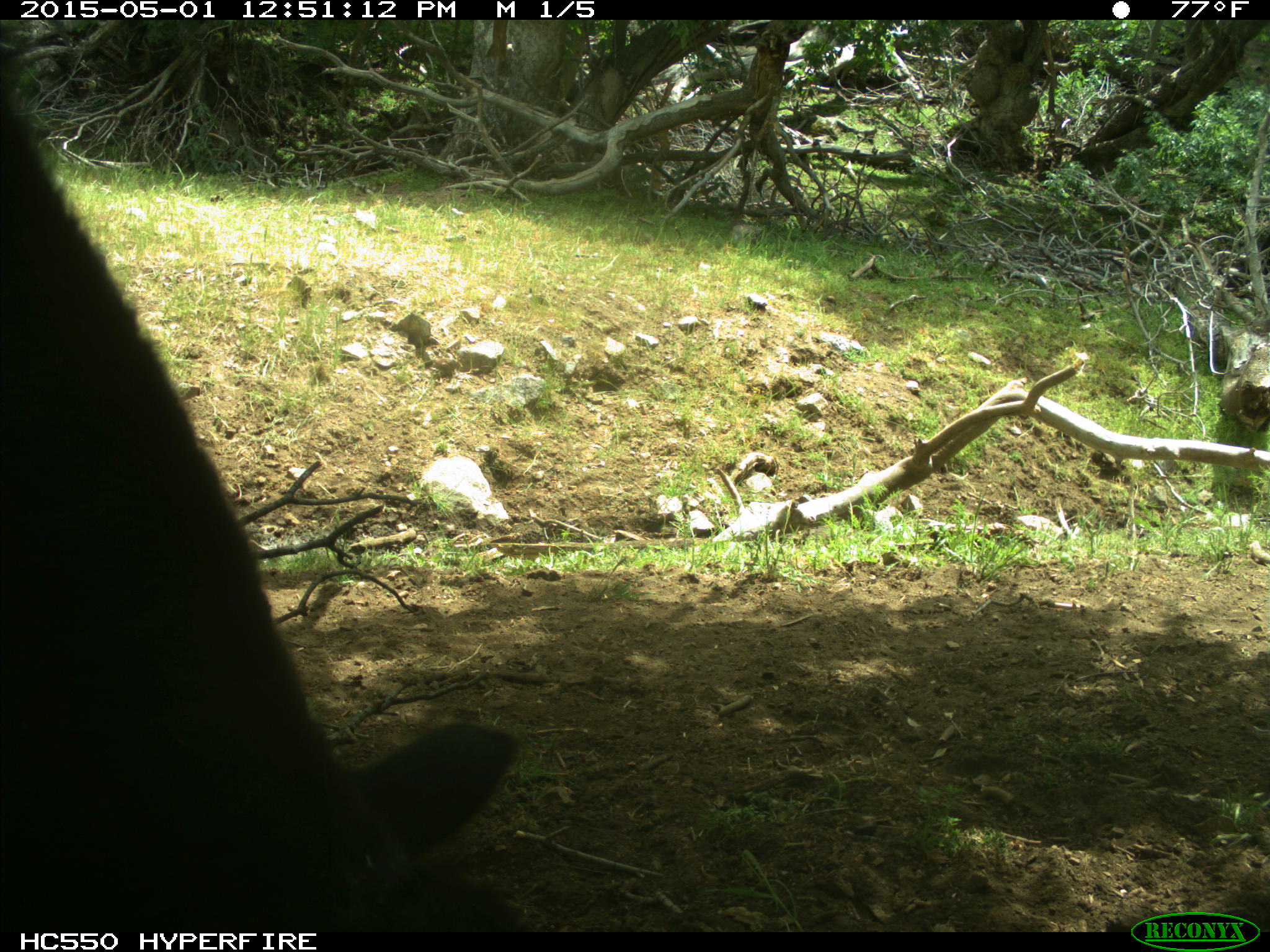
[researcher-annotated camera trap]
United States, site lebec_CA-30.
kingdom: Animalia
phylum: Chordata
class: Mammalia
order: Artiodactyla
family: Bovidae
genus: Bos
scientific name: Bos taurus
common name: domestic cow